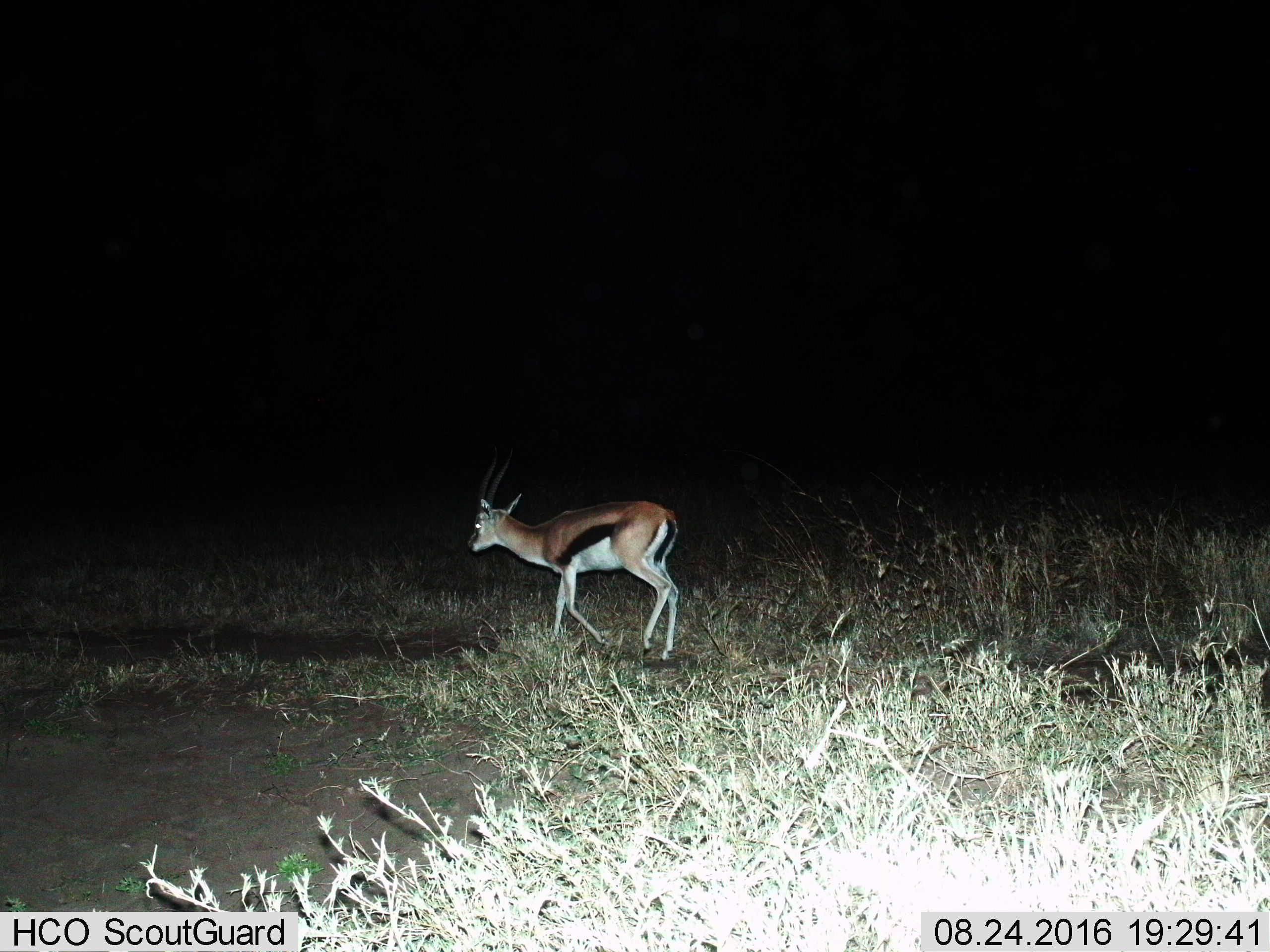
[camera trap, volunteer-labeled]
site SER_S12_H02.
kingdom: Animalia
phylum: Chordata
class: Mammalia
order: Artiodactyla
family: Bovidae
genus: Eudorcas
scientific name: Eudorcas thomsonii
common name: thomson's gazelle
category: gazellethomsons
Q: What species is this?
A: Gazellethomsons (thomson's gazelle) (Eudorcas thomsonii).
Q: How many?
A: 1.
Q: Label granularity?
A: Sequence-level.